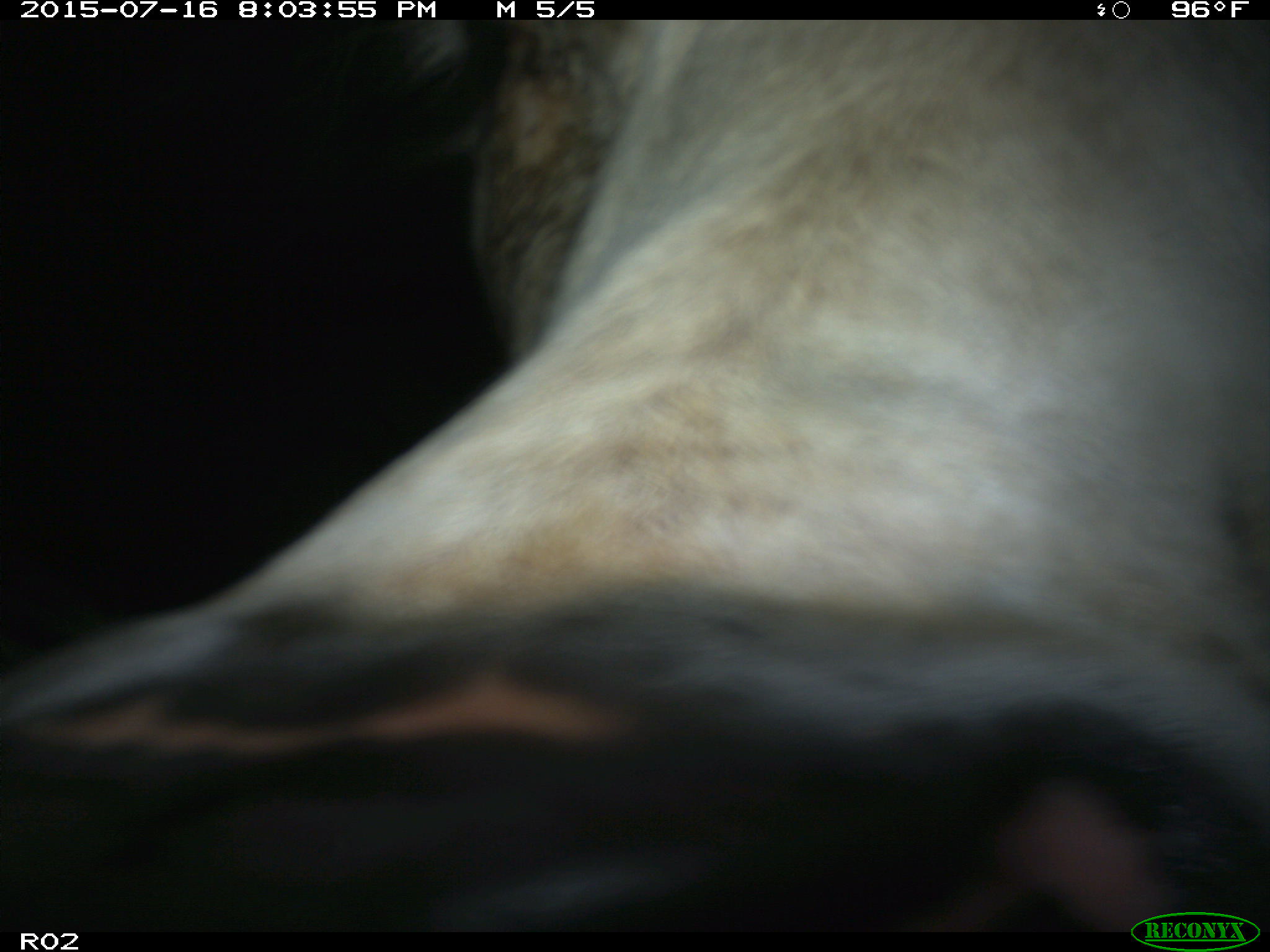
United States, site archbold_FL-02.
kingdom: Animalia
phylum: Chordata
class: Mammalia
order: Artiodactyla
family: Bovidae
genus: Bos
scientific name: Bos taurus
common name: domestic cow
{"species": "Bos taurus (domestic cow)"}